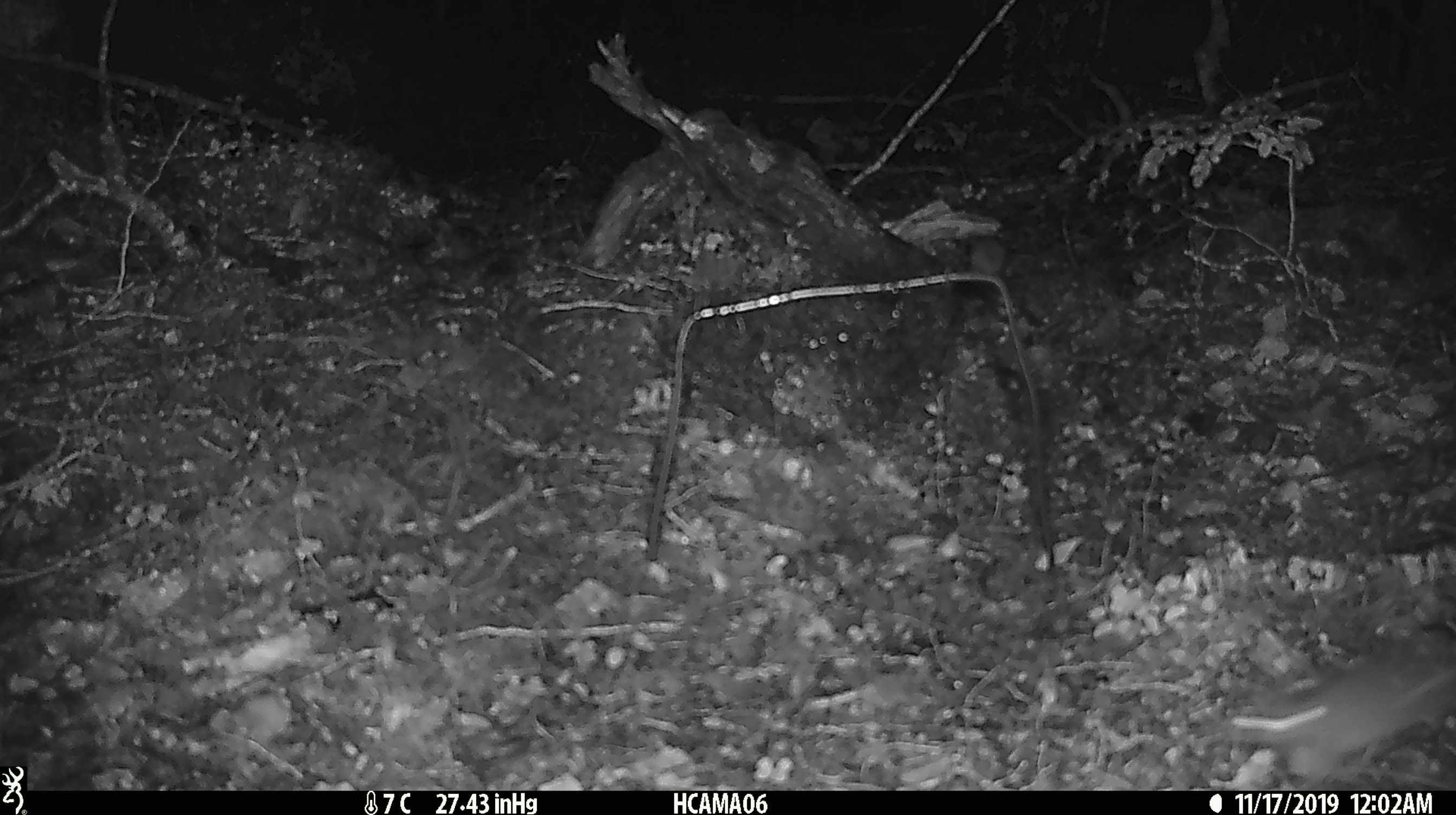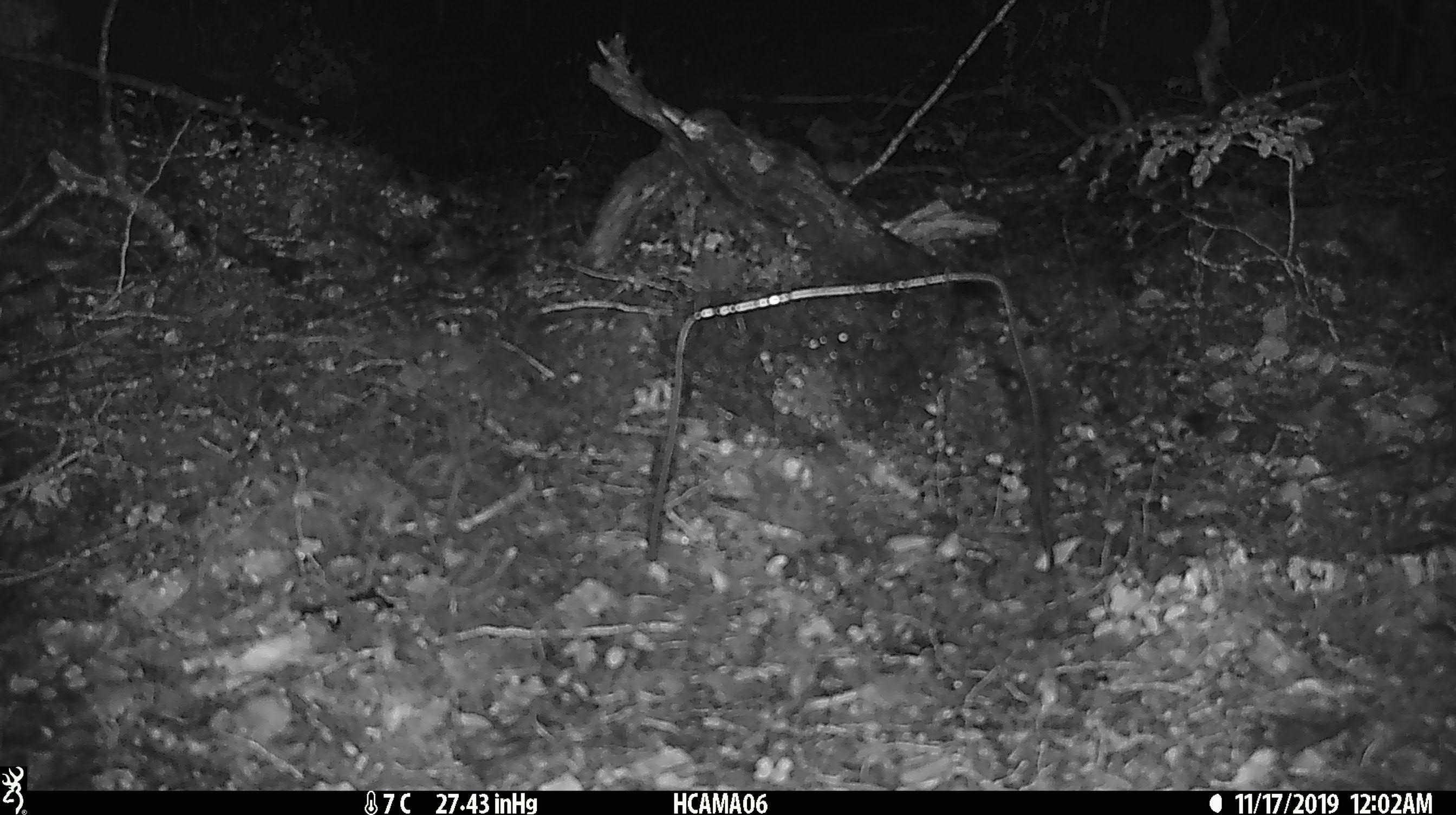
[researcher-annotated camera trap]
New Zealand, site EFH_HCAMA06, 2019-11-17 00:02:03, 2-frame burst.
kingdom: Animalia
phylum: Chordata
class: Mammalia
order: Rodentia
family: Muridae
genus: Mus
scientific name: Mus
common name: mouse